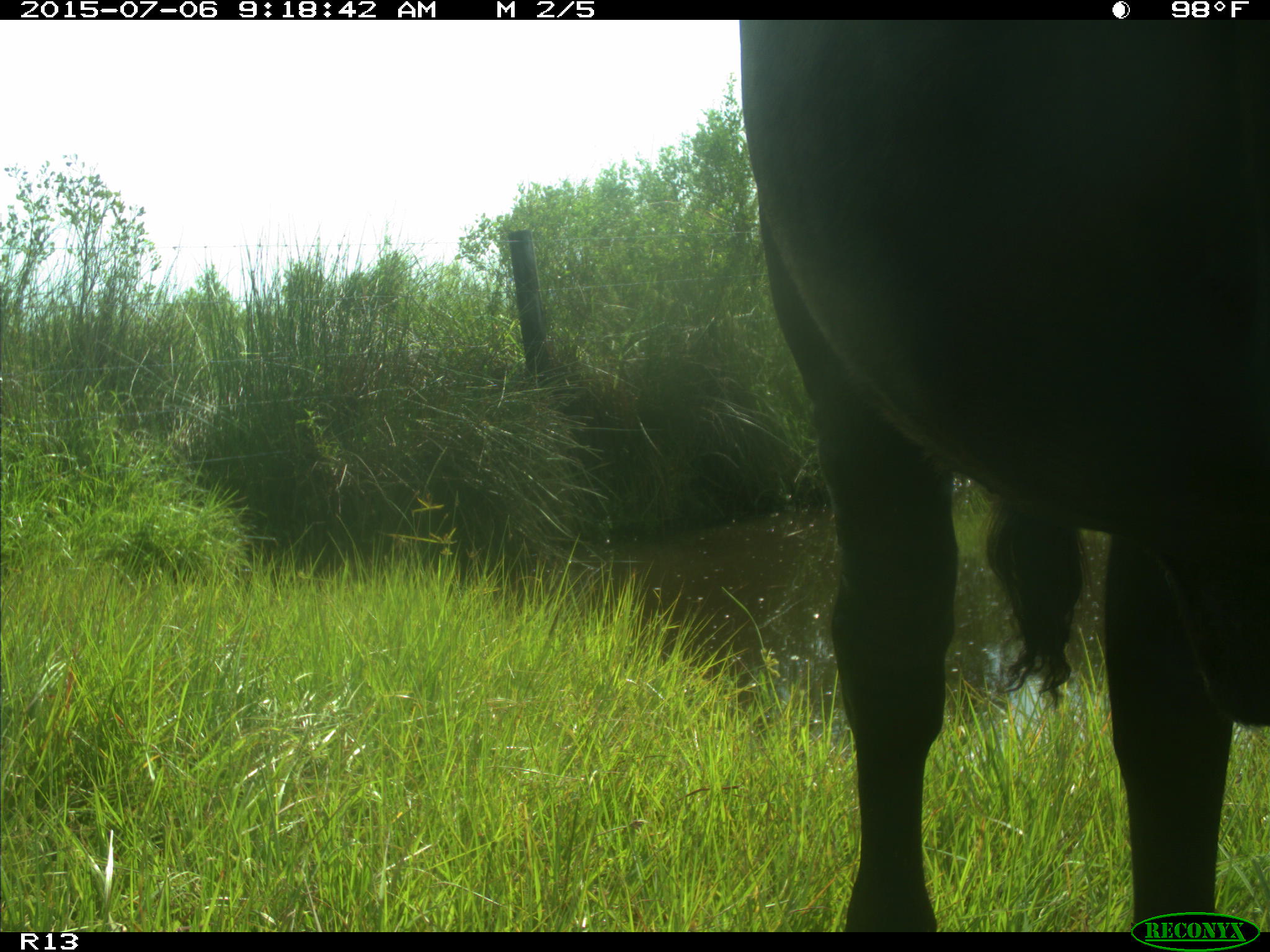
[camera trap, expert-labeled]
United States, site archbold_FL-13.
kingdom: Animalia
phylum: Chordata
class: Mammalia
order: Artiodactyla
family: Bovidae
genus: Bos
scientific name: Bos taurus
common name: domestic cow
Bos taurus (domestic cow).